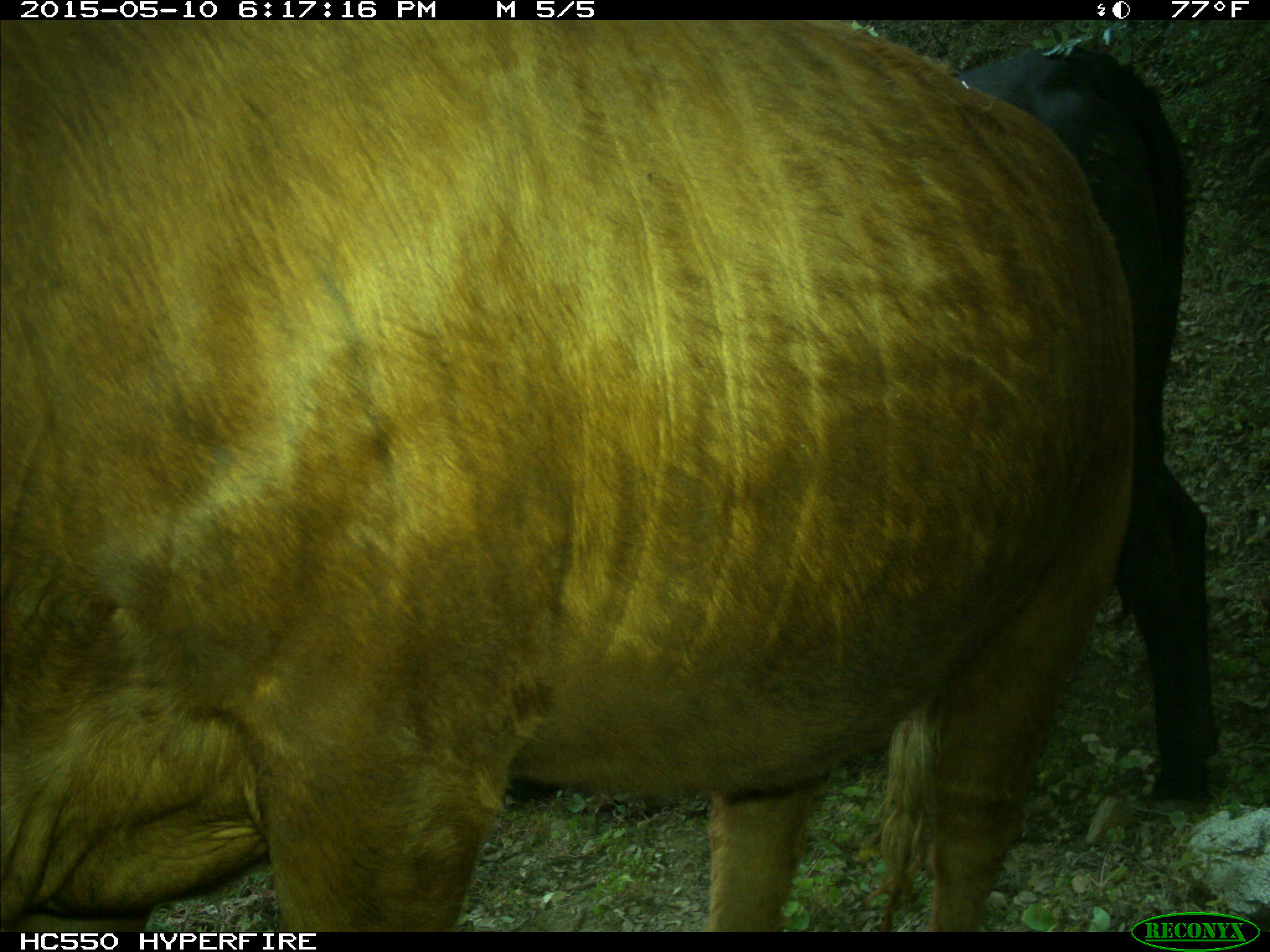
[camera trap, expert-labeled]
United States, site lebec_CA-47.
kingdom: Animalia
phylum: Chordata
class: Mammalia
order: Artiodactyla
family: Bovidae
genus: Bos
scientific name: Bos taurus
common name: domestic cow